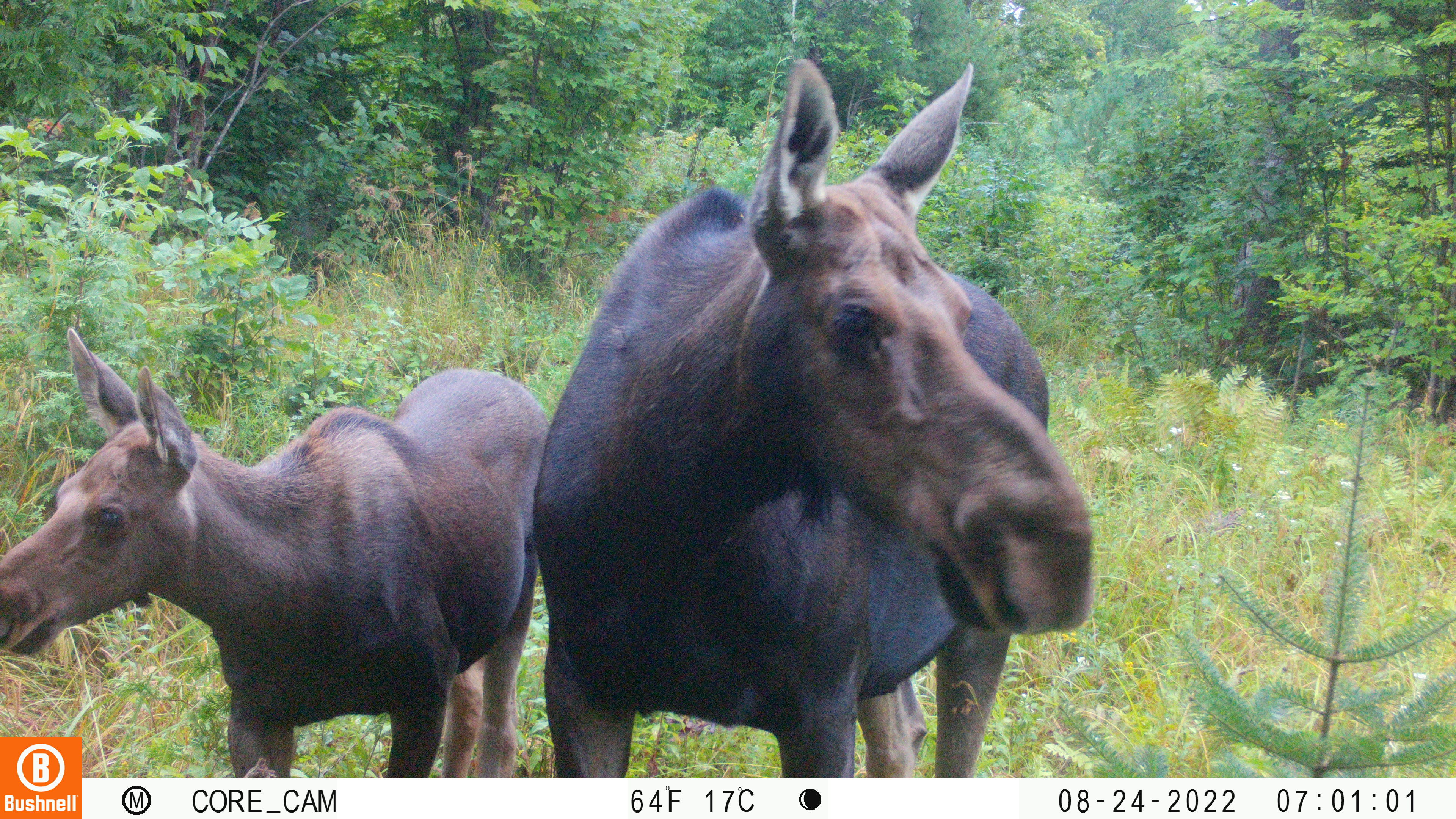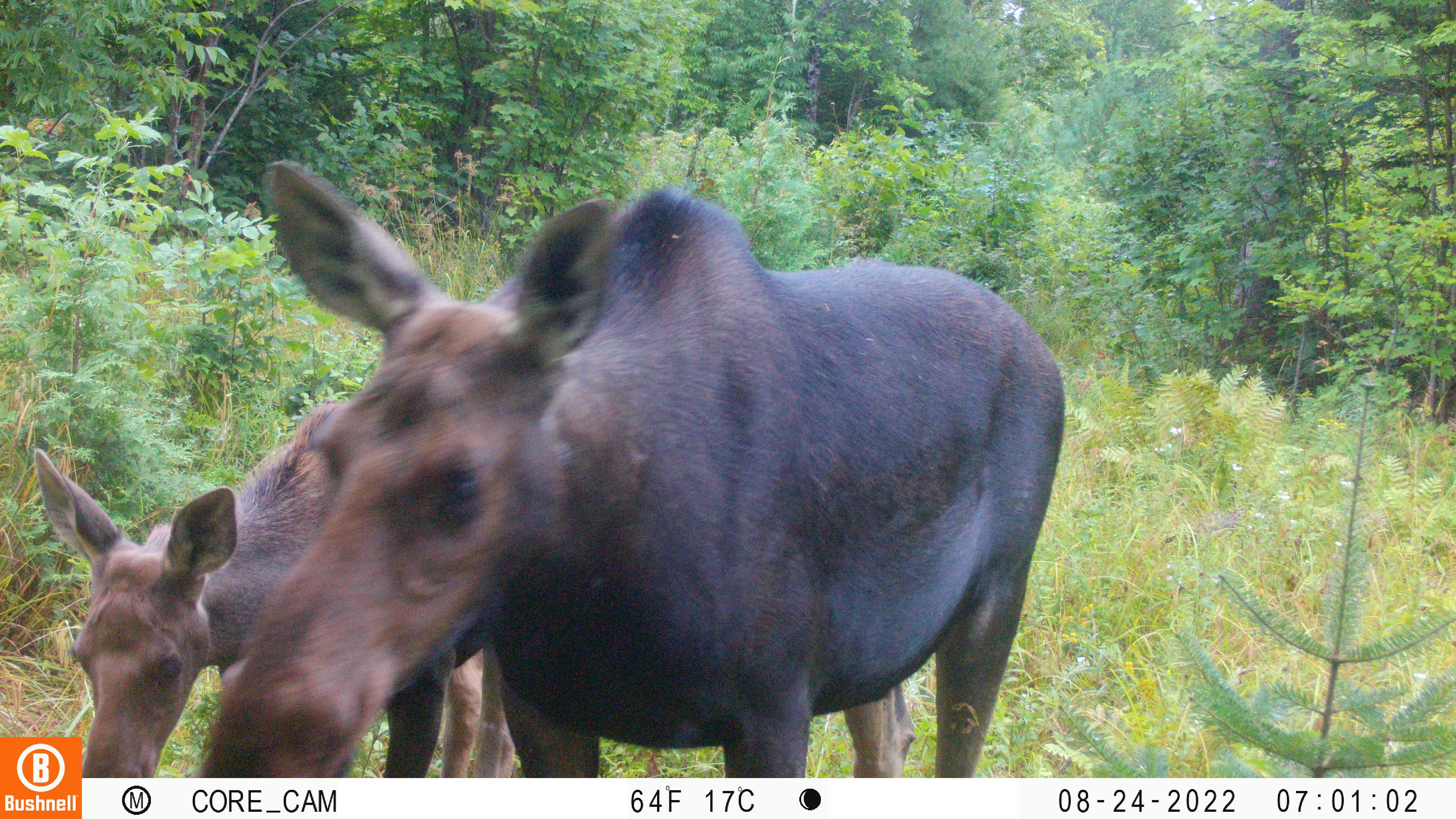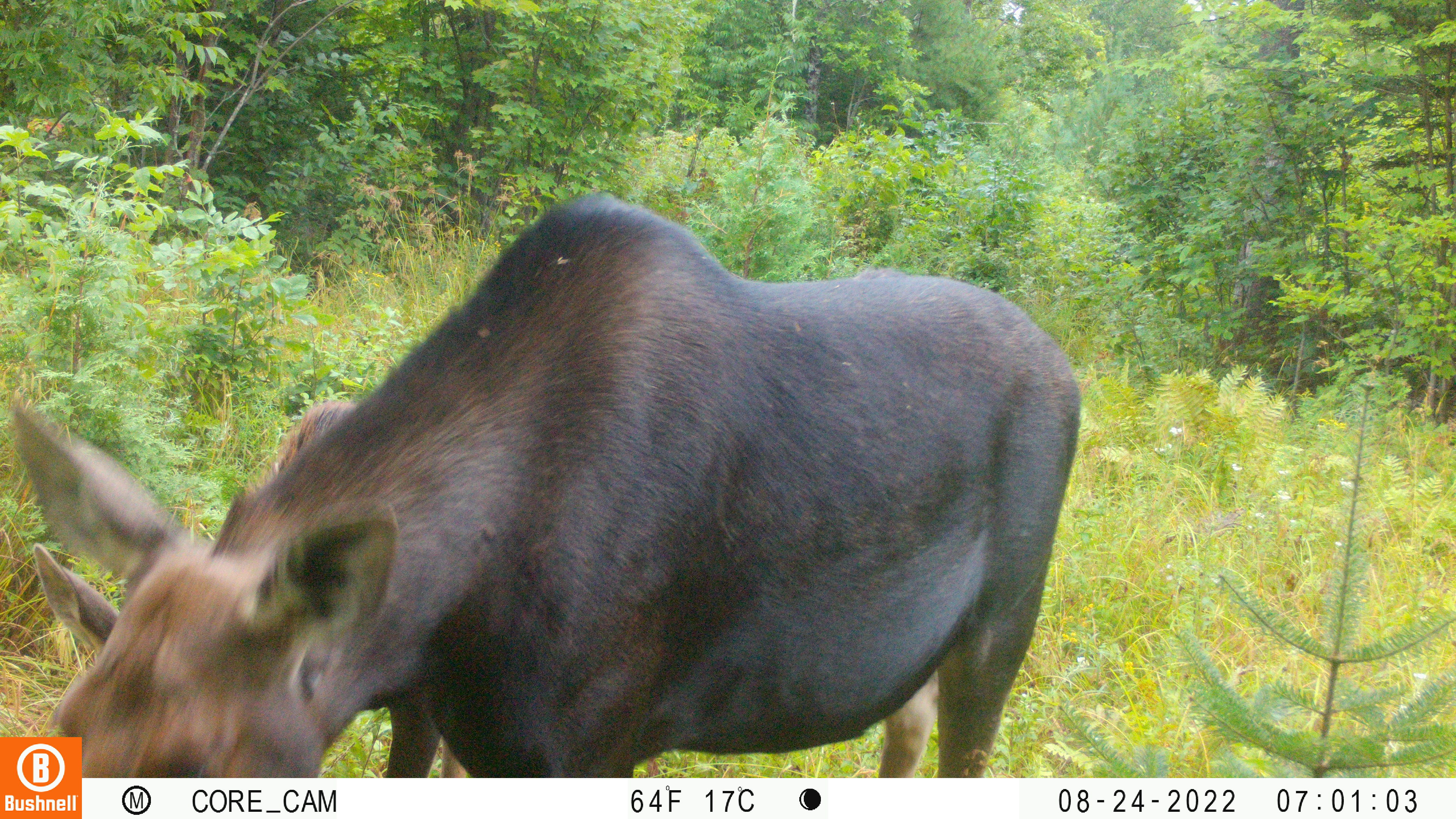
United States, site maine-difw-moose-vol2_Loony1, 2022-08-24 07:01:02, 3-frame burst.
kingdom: Animalia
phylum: Chordata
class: Mammalia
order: Artiodactyla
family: Cervidae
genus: Alces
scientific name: Alces alces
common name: moose